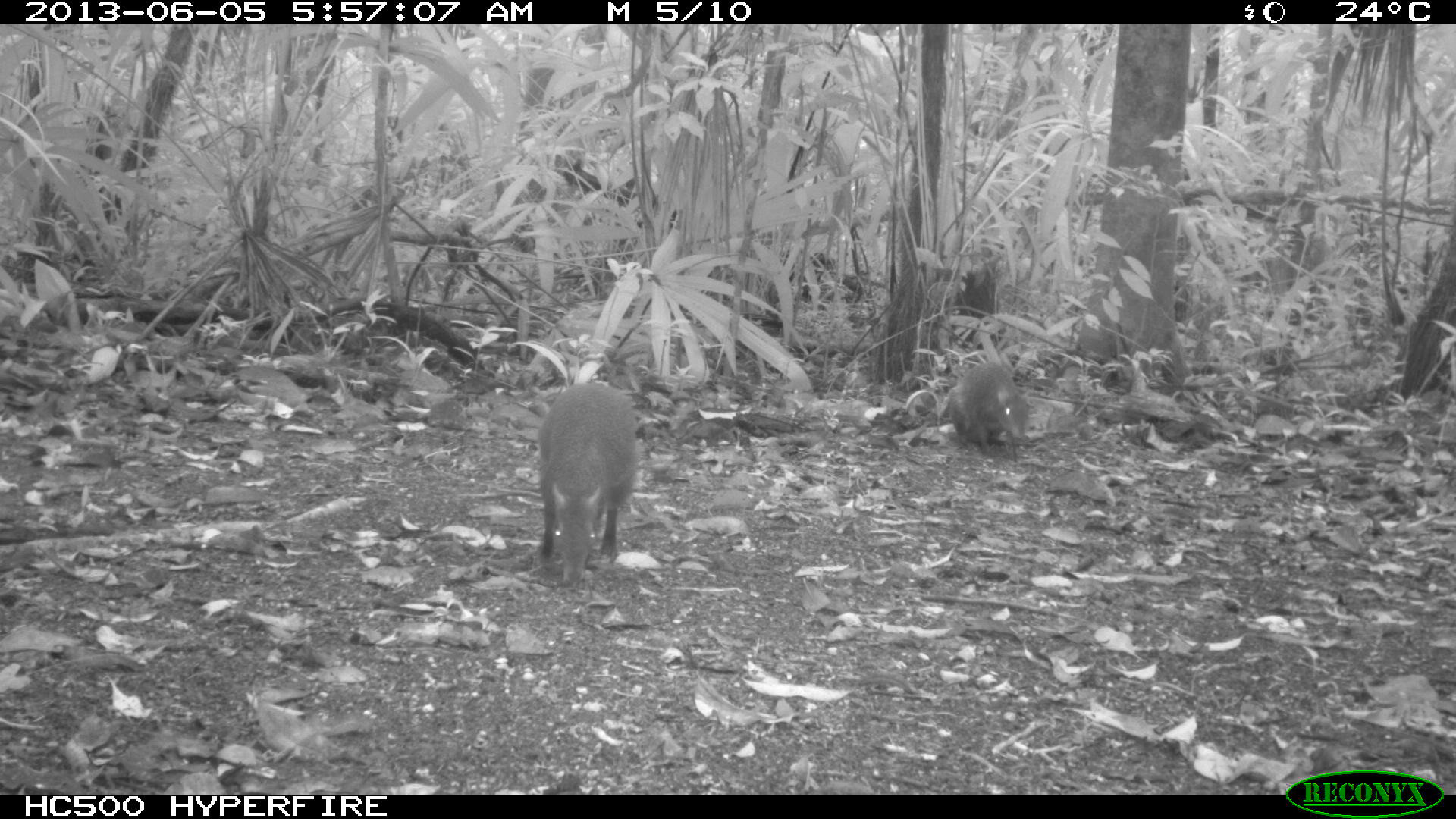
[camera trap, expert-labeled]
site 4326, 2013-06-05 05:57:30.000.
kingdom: Animalia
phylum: Chordata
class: Mammalia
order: Rodentia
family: Dasyproctidae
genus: Dasyprocta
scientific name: Dasyprocta punctata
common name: central american agouti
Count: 1.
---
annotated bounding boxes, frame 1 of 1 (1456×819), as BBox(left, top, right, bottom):
dasyprocta punctata: BBox(537, 378, 640, 587); BBox(946, 362, 1031, 455)